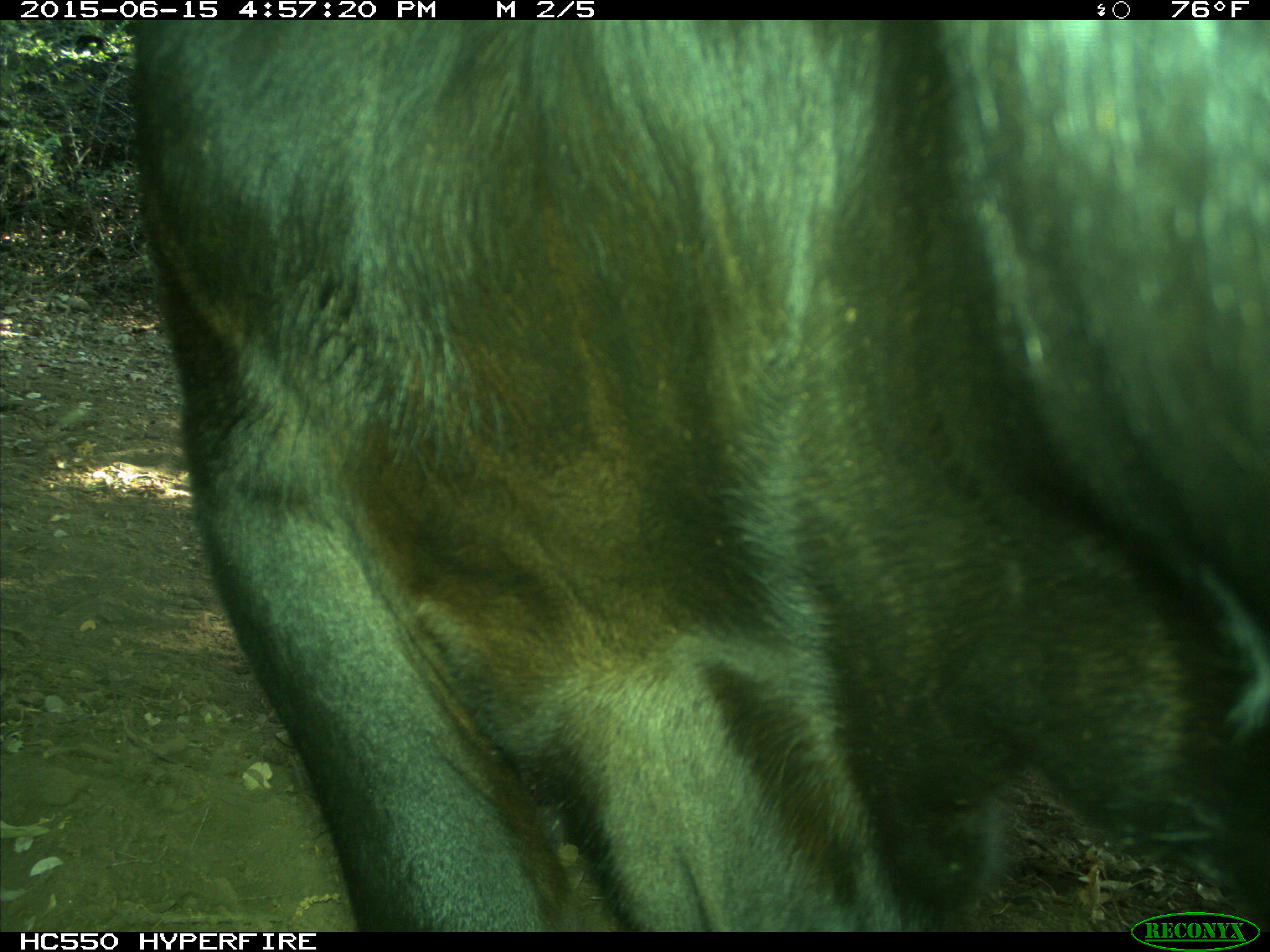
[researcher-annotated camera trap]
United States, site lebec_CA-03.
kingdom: Animalia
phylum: Chordata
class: Mammalia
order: Artiodactyla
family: Bovidae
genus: Bos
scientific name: Bos taurus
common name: domestic cow